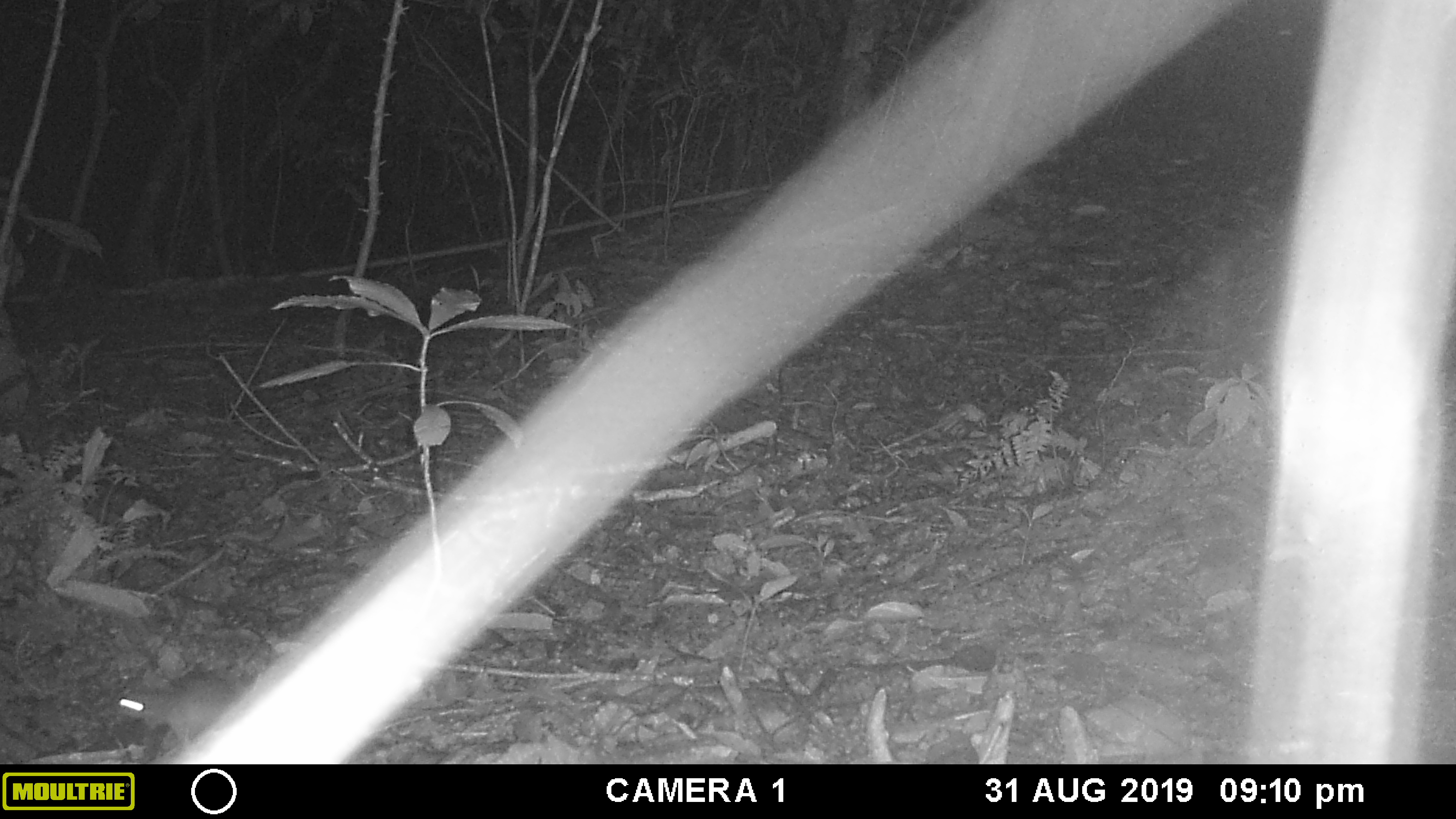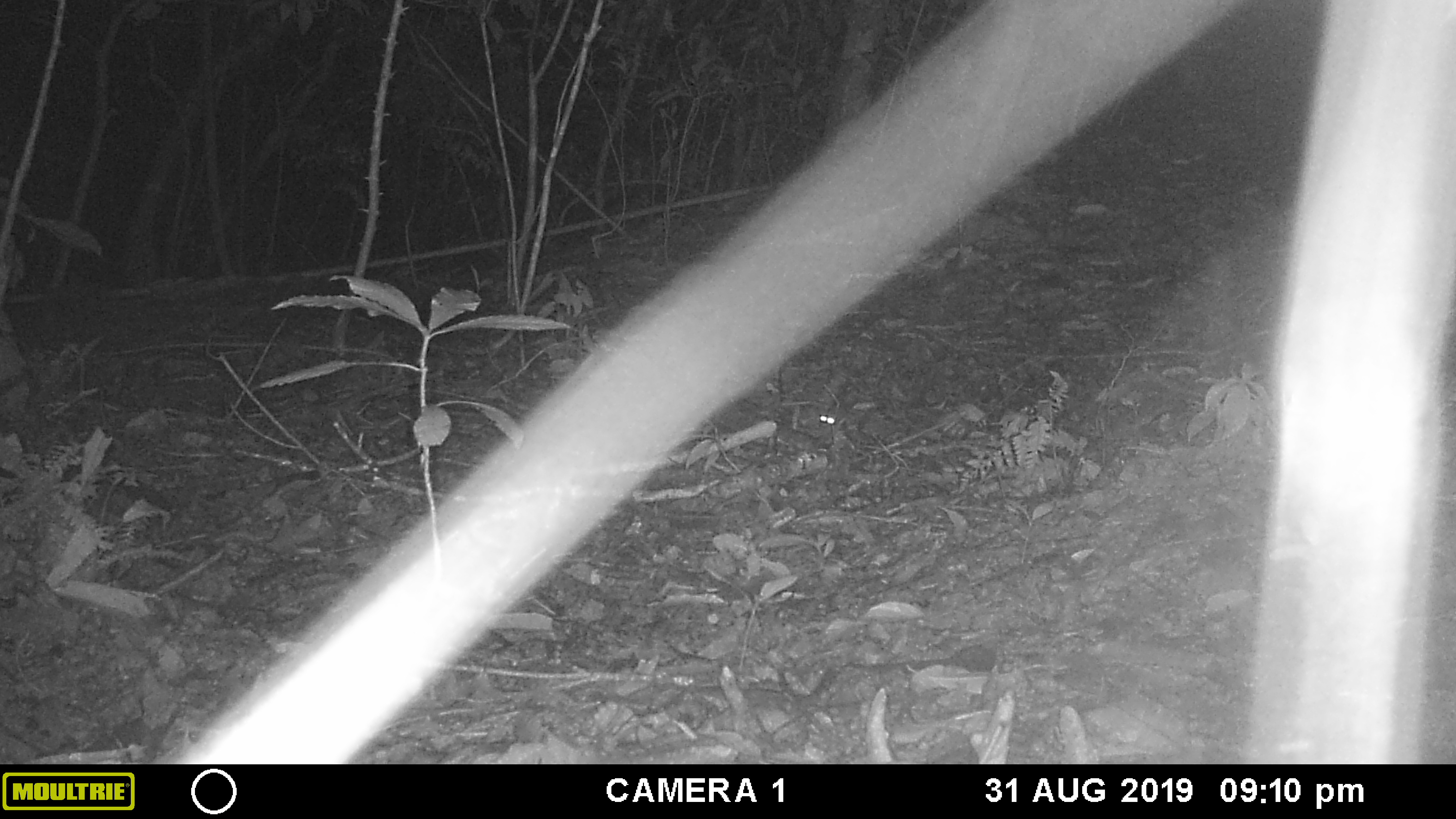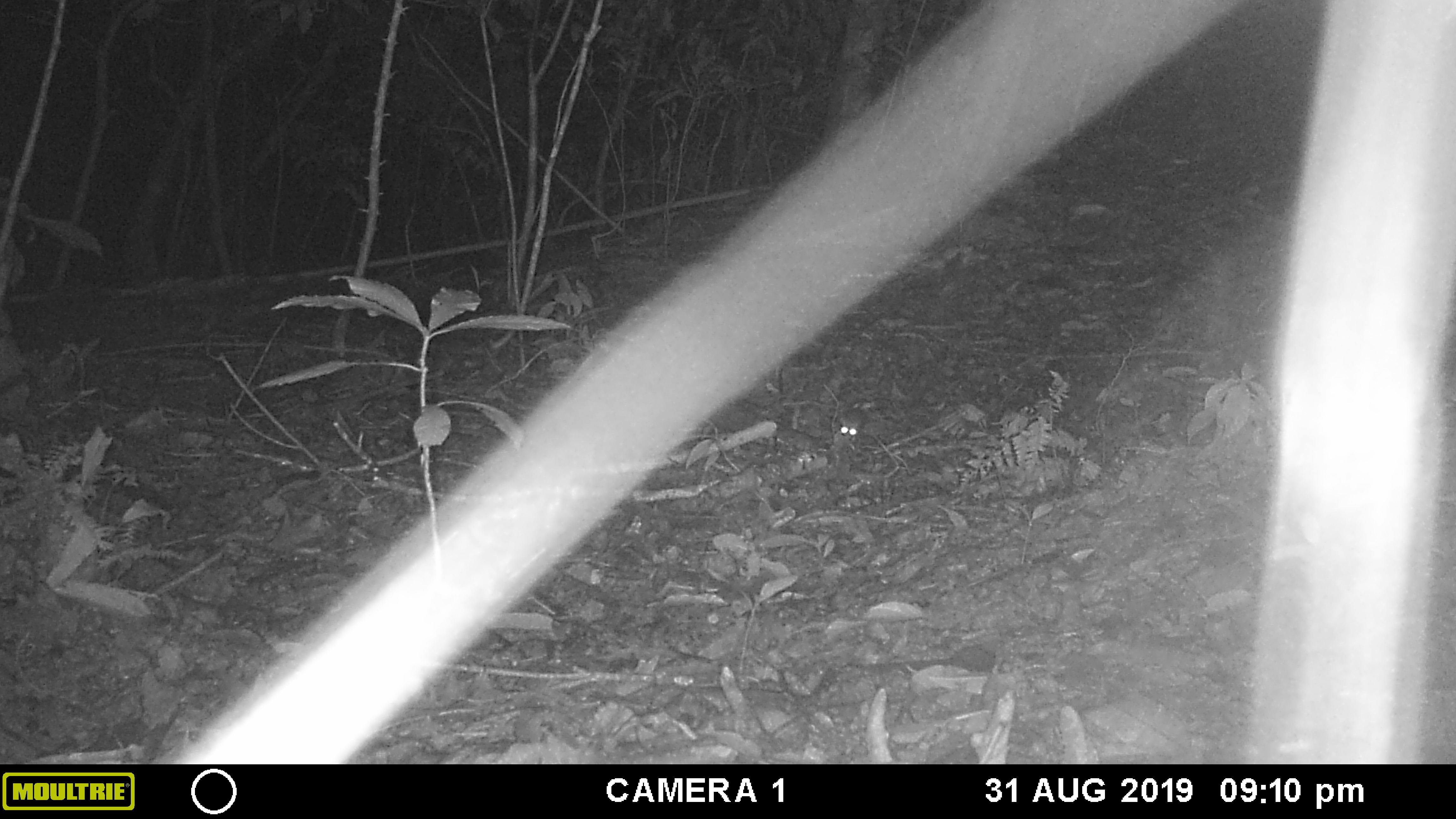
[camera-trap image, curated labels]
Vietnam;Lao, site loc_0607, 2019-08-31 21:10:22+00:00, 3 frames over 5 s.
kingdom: Animalia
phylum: Chordata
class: Mammalia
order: Rodentia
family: Muridae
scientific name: Muridae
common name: old-world mice and rats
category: unidentified murid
Unidentified murid (old-world mice and rats) (Muridae). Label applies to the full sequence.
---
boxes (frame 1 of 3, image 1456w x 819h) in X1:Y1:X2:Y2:
unidentified murid: 109:667:240:749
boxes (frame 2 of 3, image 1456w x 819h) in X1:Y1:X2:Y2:
unidentified murid: 818:404:841:426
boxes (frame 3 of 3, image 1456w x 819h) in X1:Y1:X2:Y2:
unidentified murid: 839:406:864:441